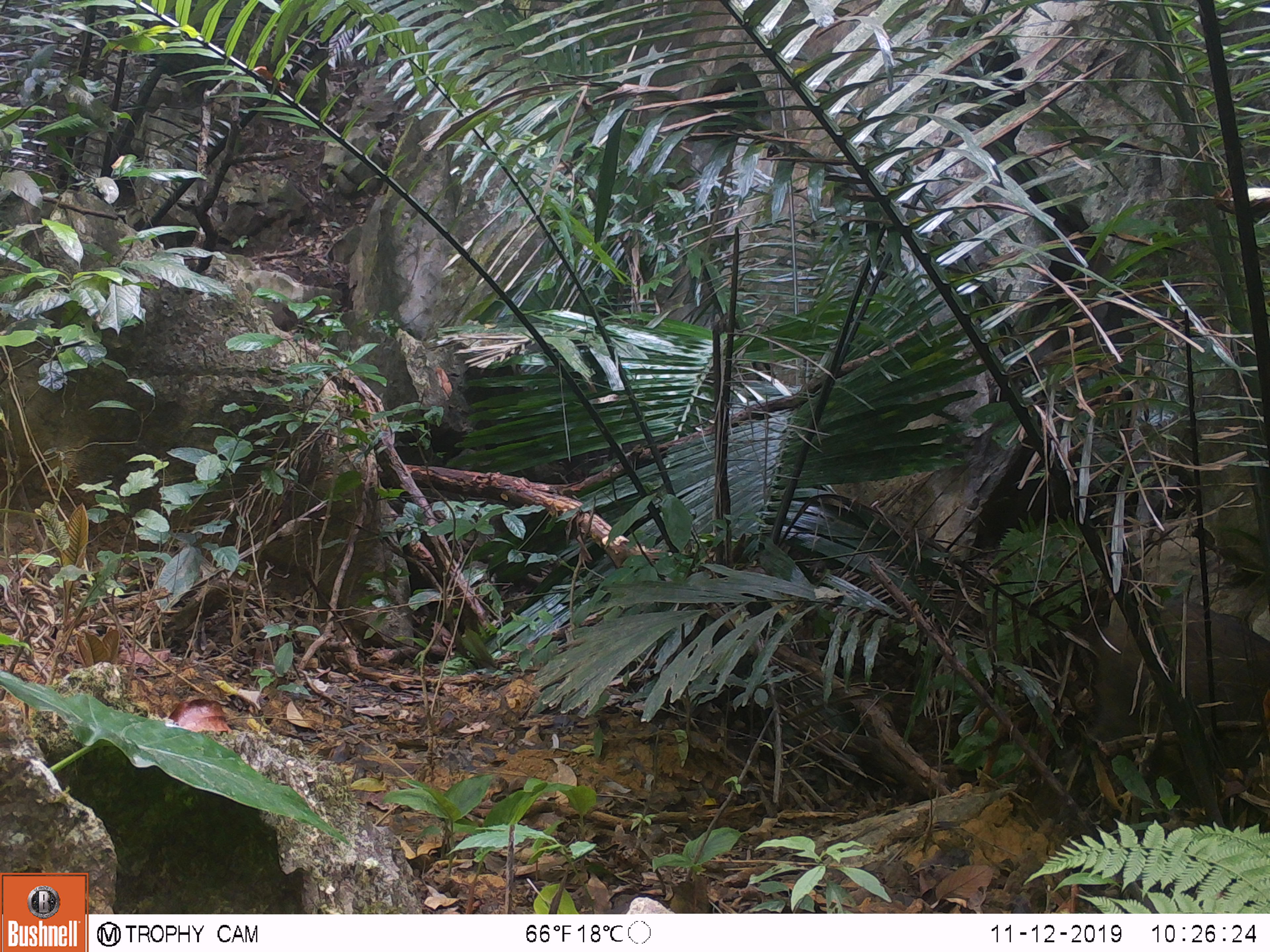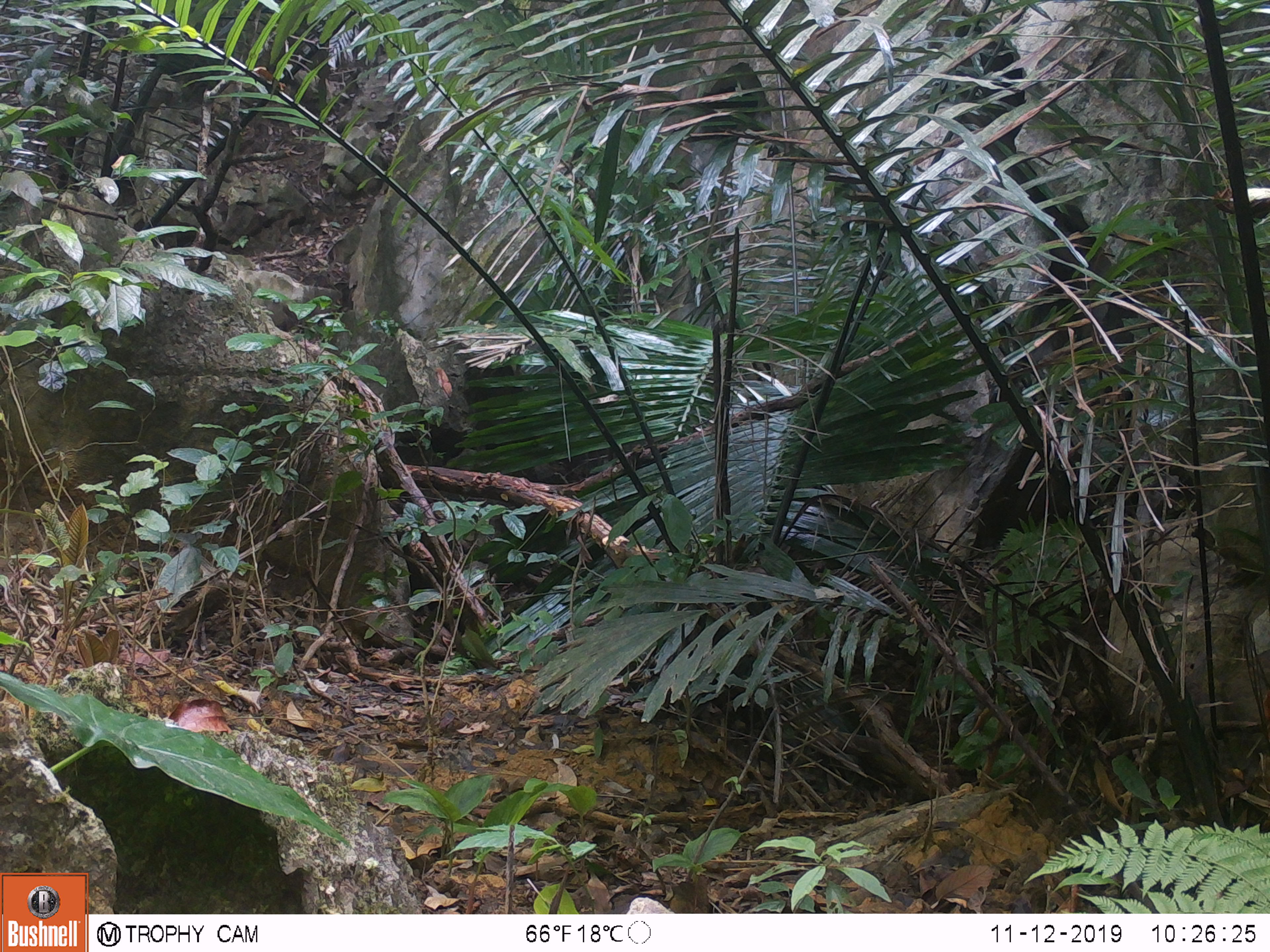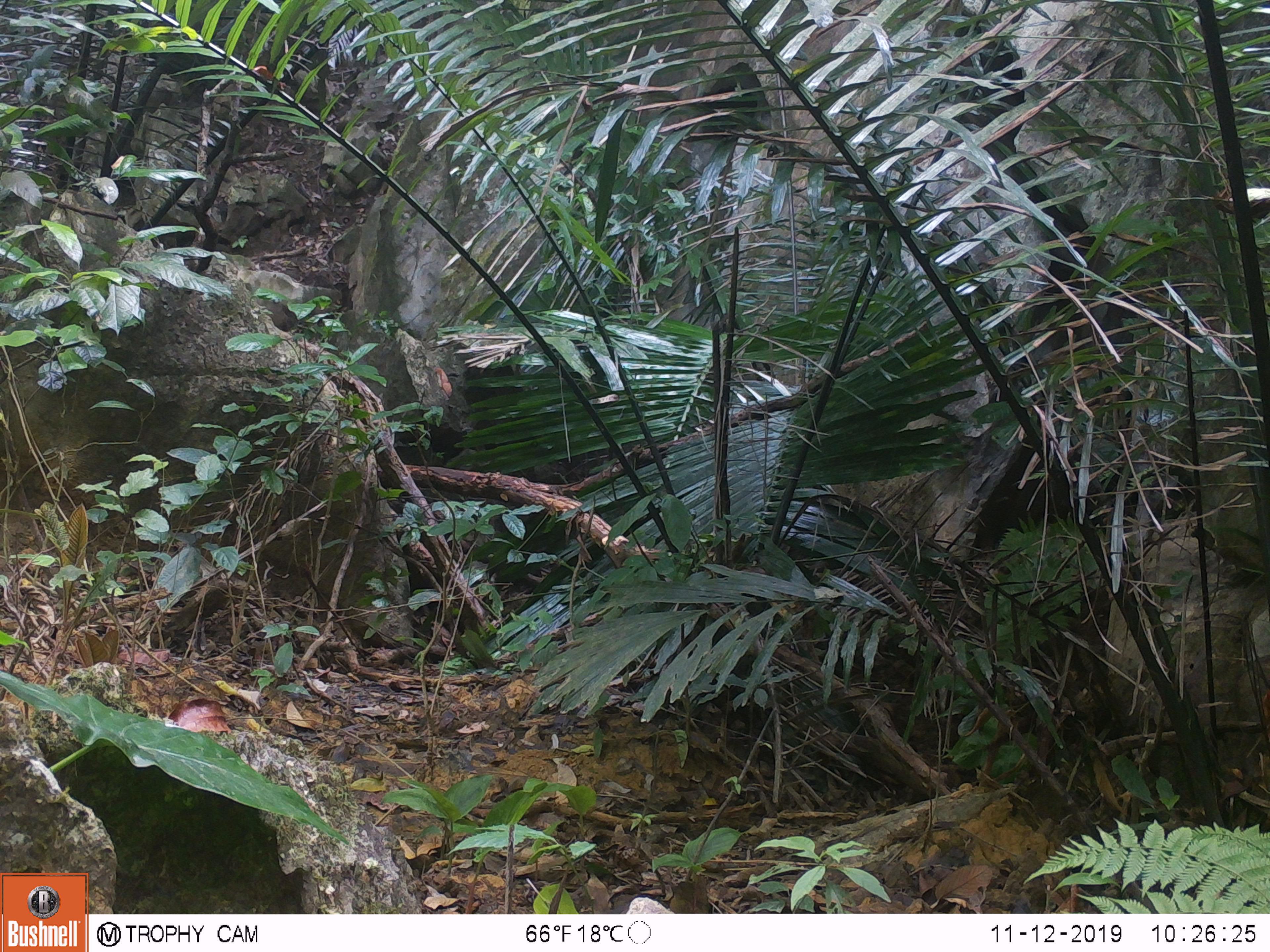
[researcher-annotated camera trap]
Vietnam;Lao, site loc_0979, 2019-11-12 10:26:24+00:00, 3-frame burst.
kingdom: Animalia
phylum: Chordata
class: Mammalia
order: Artiodactyla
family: Suidae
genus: Sus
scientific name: Sus scrofa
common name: eurasian wild pig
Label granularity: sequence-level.